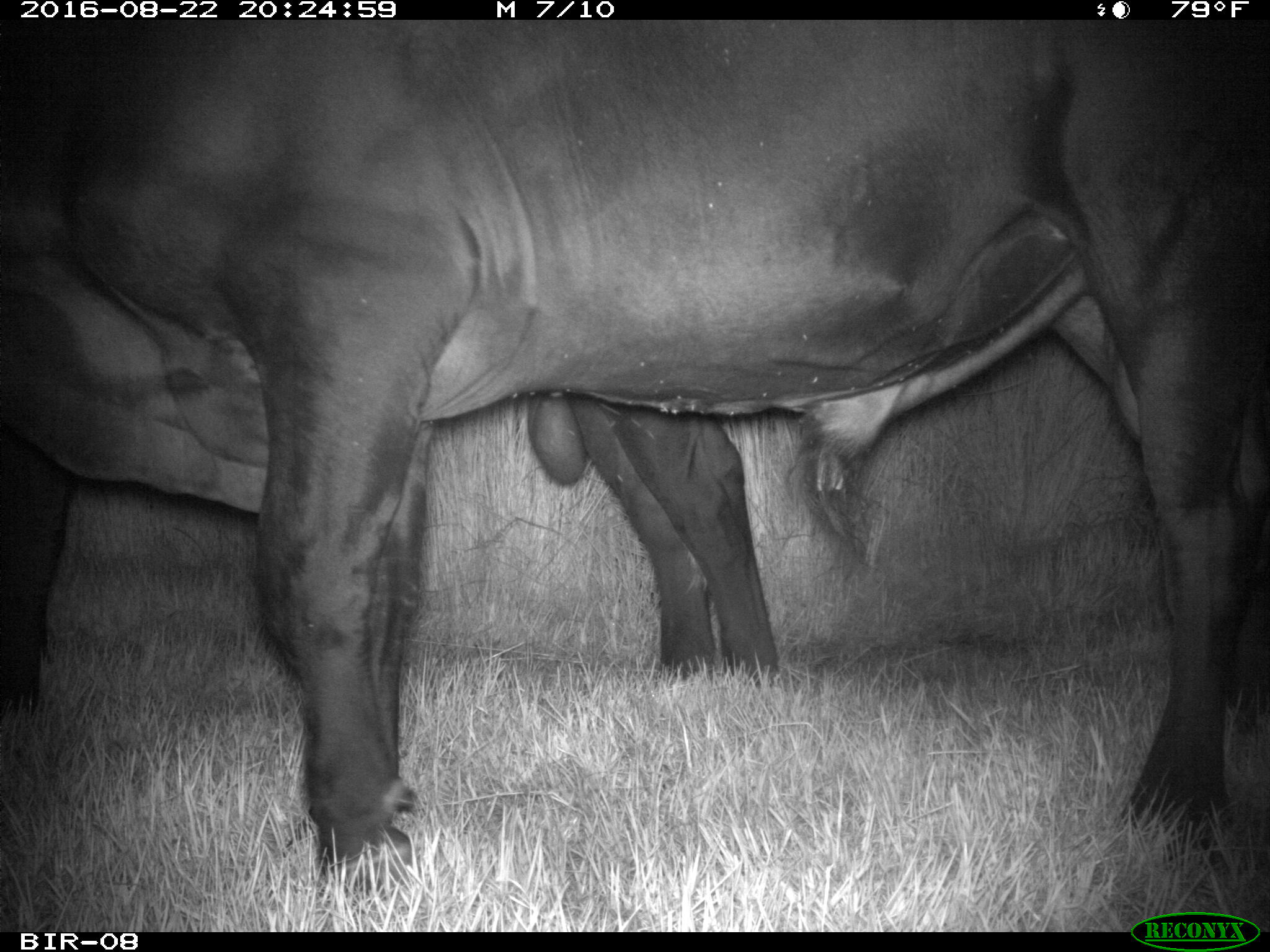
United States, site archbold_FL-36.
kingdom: Animalia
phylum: Chordata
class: Mammalia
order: Artiodactyla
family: Bovidae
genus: Bos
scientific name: Bos taurus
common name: domestic cow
Bos taurus (domestic cow).